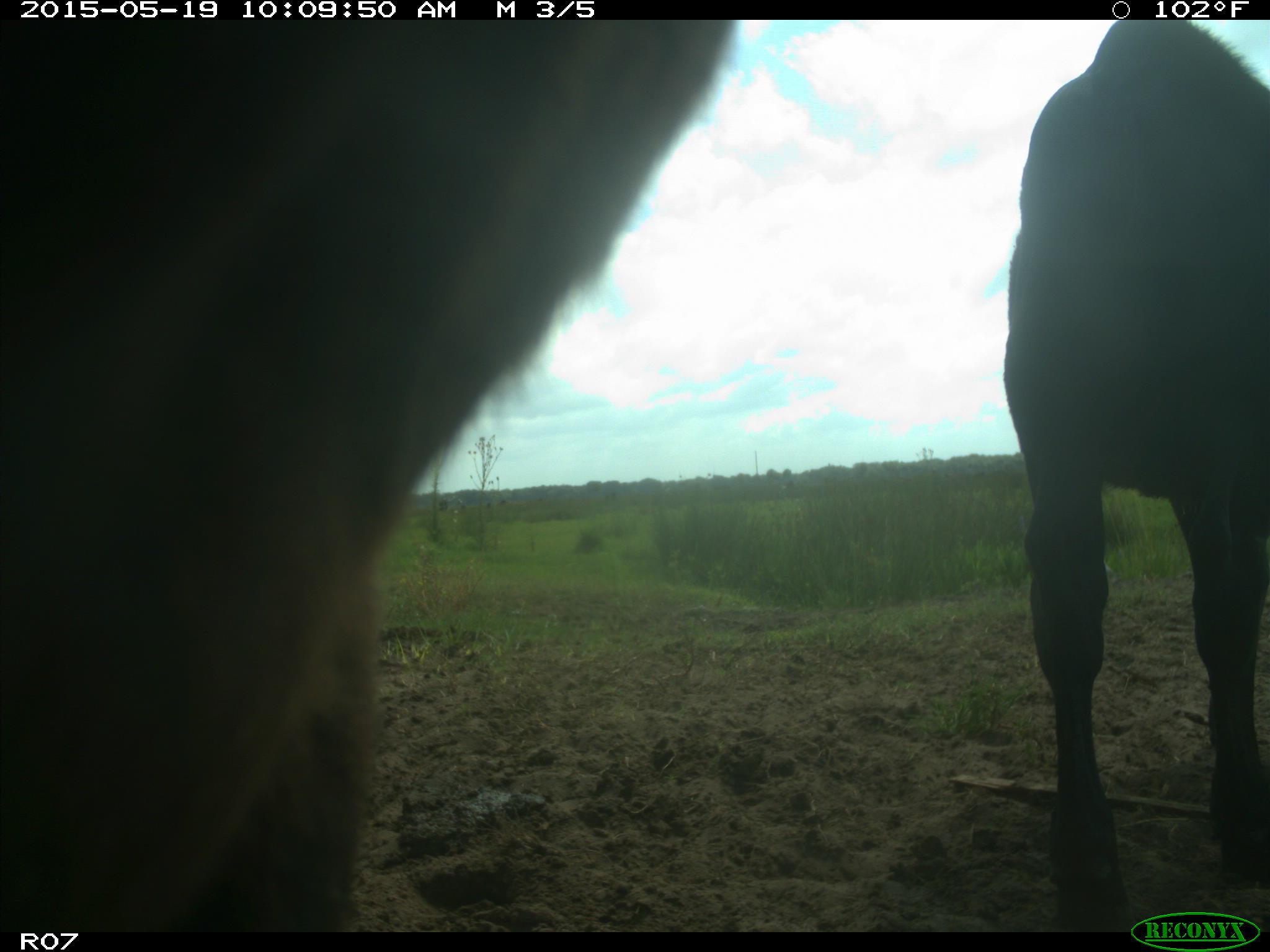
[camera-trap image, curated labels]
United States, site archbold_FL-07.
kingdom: Animalia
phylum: Chordata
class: Mammalia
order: Artiodactyla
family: Bovidae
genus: Bos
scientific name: Bos taurus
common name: domestic cow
Bos taurus (domestic cow).